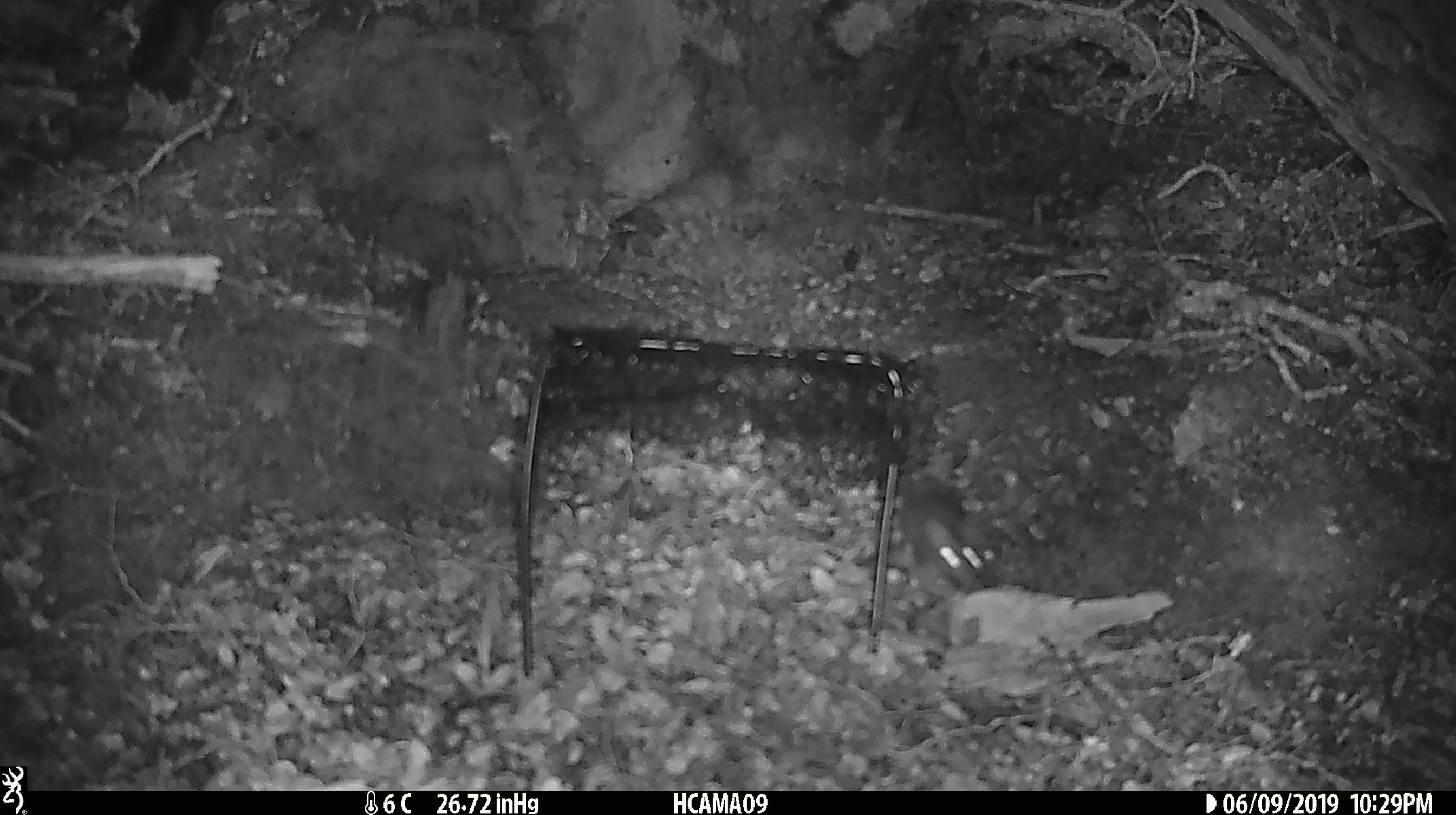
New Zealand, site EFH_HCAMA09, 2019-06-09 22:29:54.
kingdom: Animalia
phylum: Chordata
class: Mammalia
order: Rodentia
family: Muridae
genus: Rattus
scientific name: Rattus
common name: rat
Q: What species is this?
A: Rat (Rattus).